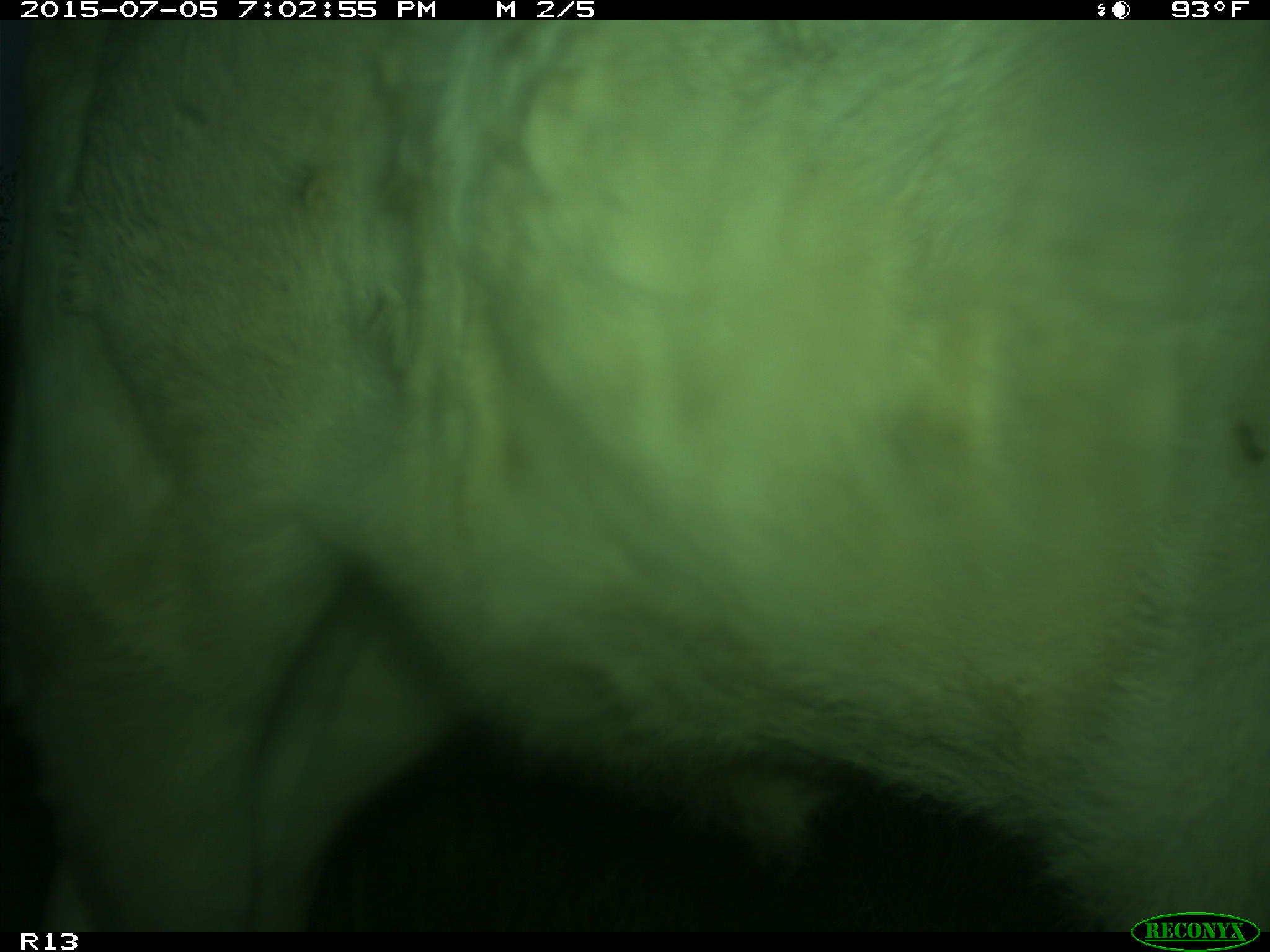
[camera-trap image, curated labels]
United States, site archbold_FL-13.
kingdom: Animalia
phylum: Chordata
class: Mammalia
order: Artiodactyla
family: Bovidae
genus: Bos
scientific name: Bos taurus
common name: domestic cow